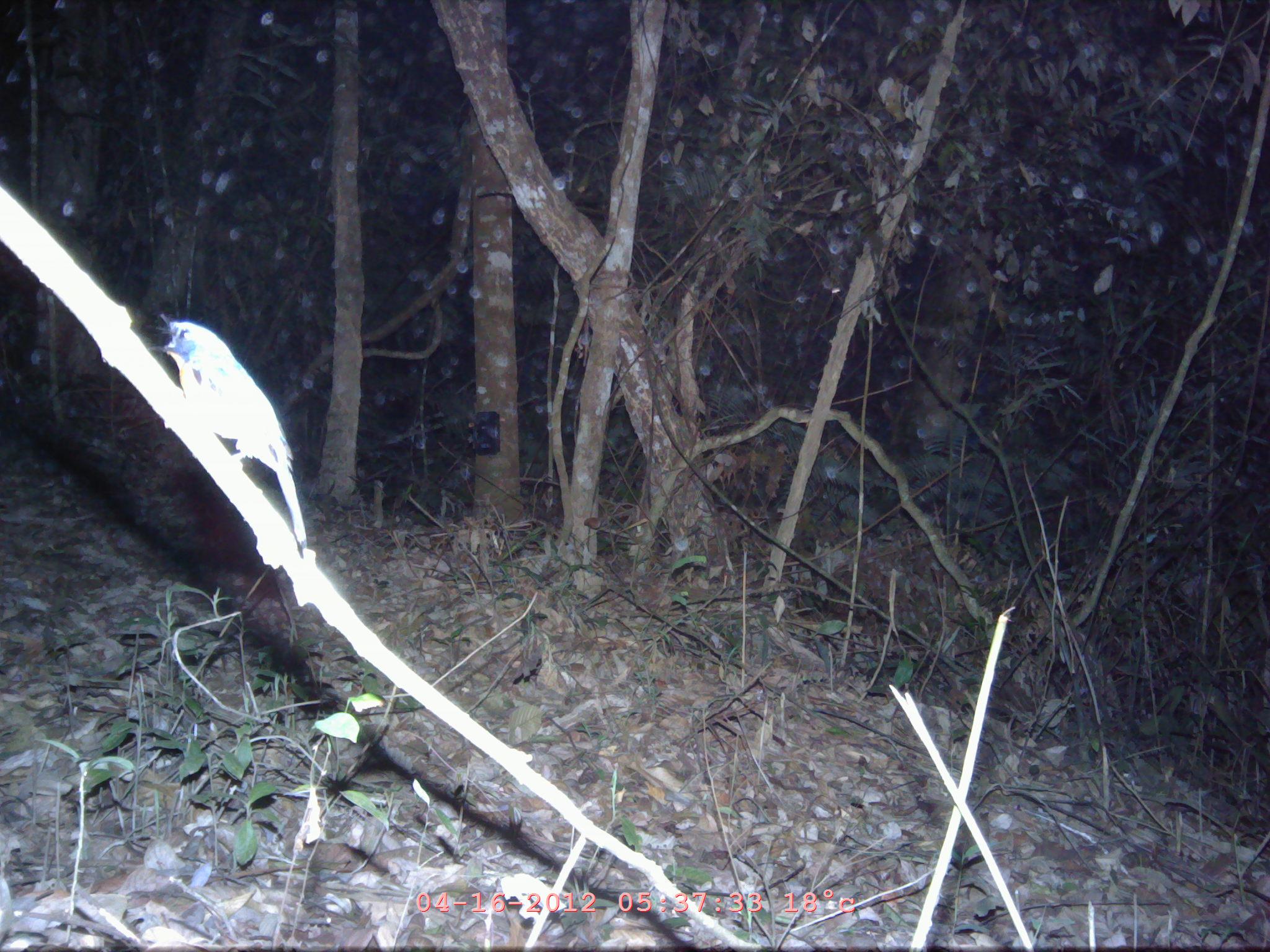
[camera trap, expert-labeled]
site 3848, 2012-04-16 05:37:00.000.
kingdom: Animalia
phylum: Chordata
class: Aves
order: Passeriformes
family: Muscicapidae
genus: Cyornis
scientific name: Cyornis banyumas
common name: hill blue flycatcher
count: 1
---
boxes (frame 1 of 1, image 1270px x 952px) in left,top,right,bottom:
cyornis banyumas: 142,311,310,561